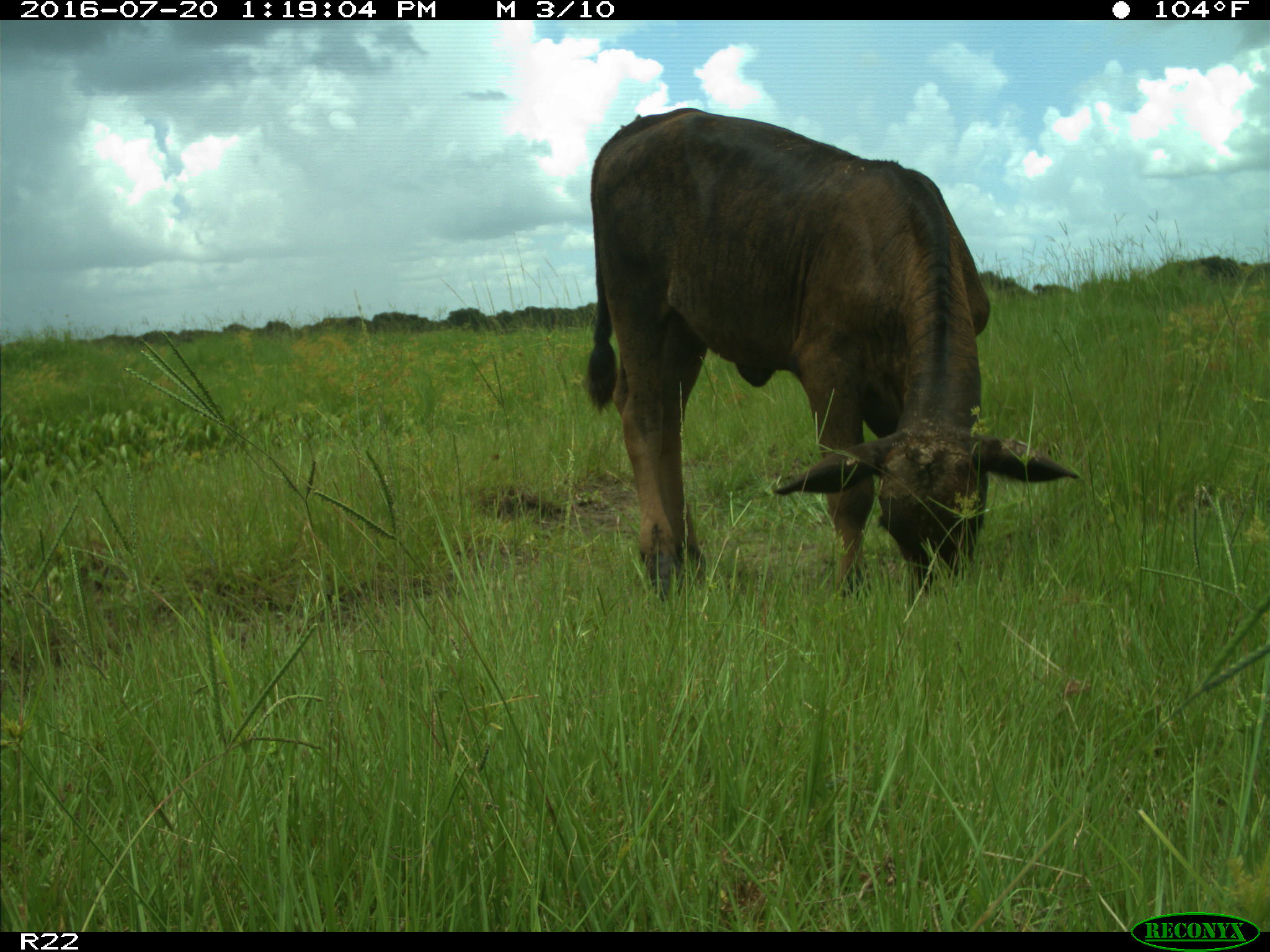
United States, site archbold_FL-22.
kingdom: Animalia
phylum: Chordata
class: Mammalia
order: Artiodactyla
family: Bovidae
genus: Bos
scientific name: Bos taurus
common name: domestic cow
Bos taurus (domestic cow).